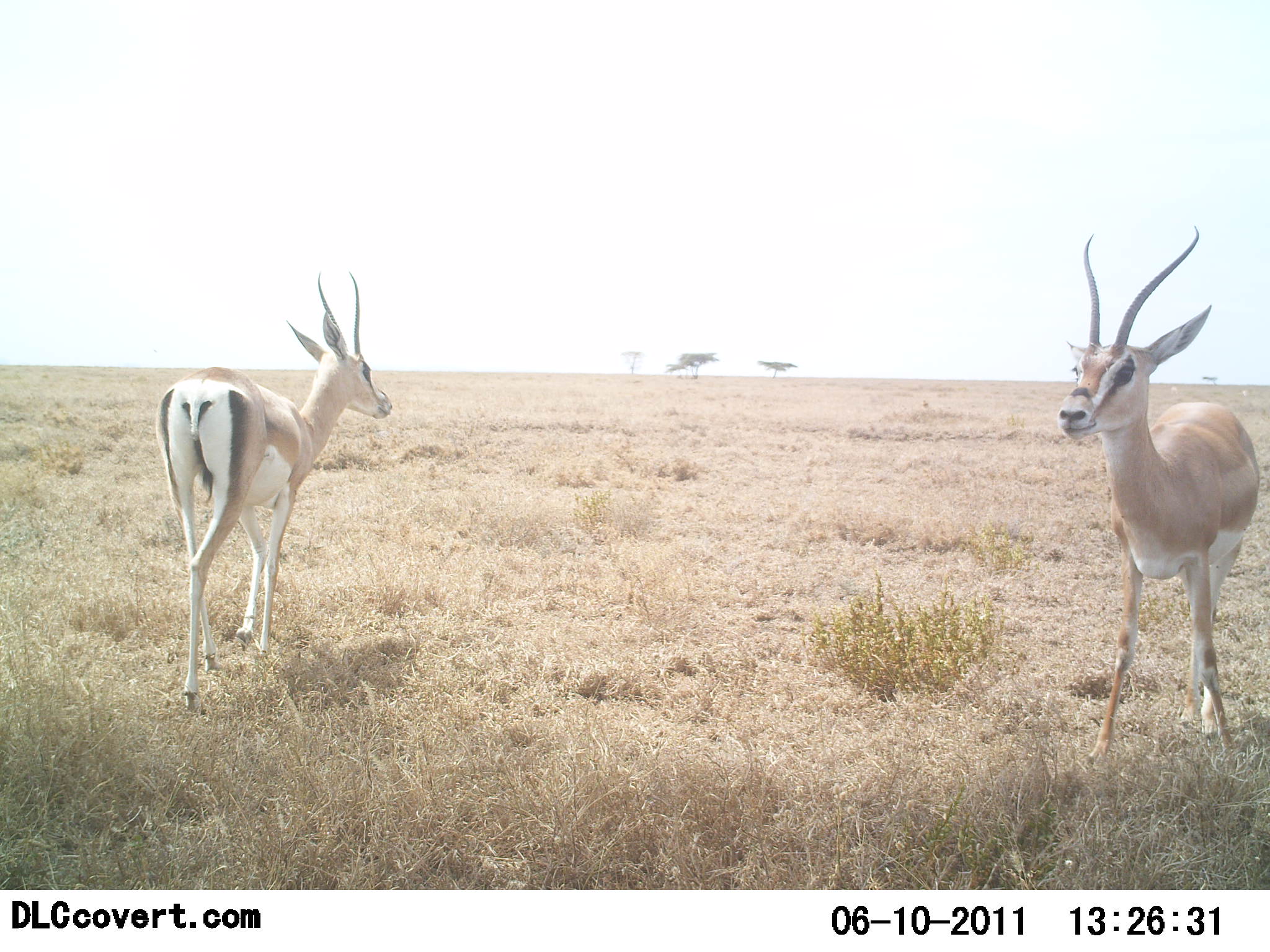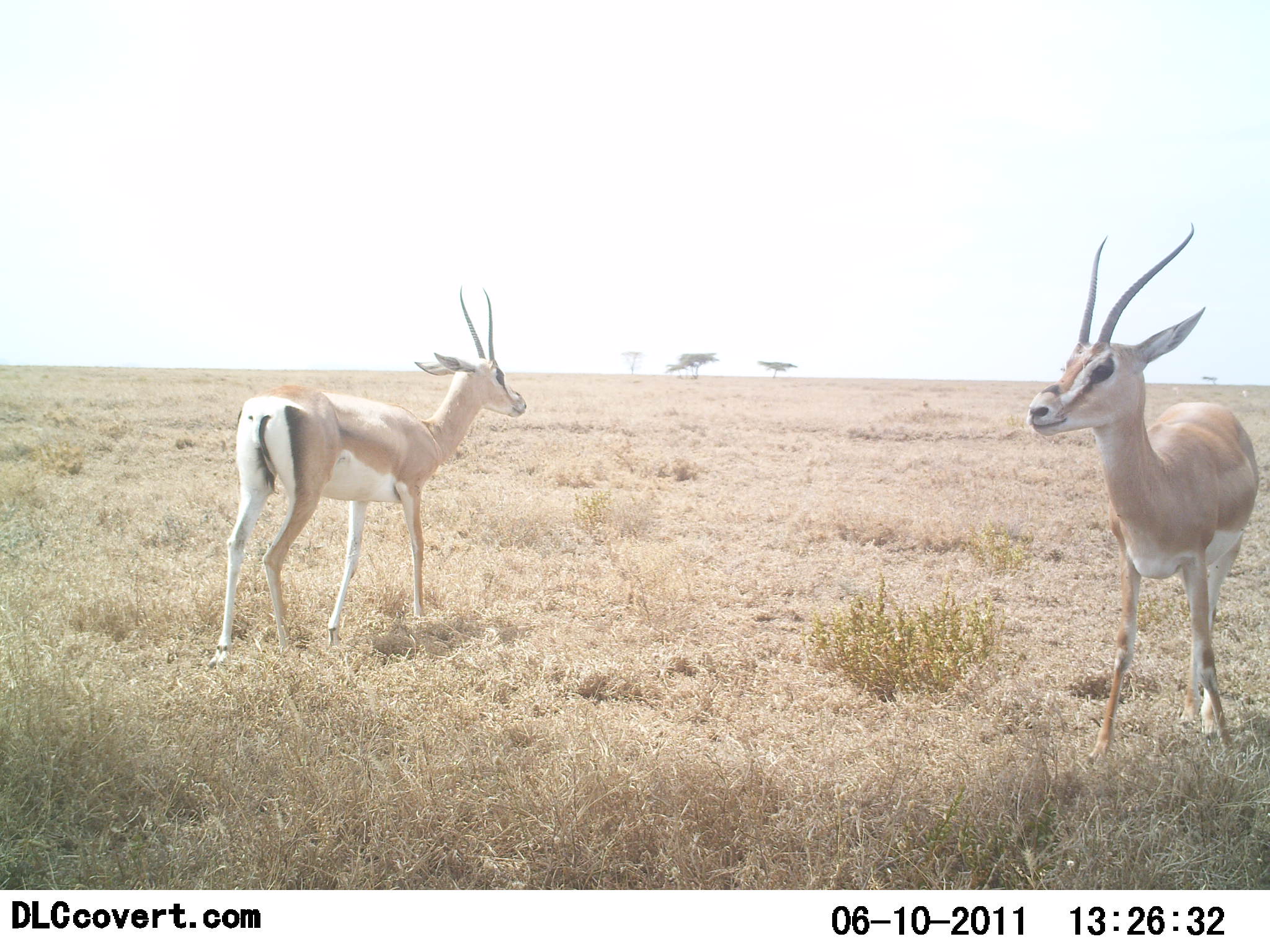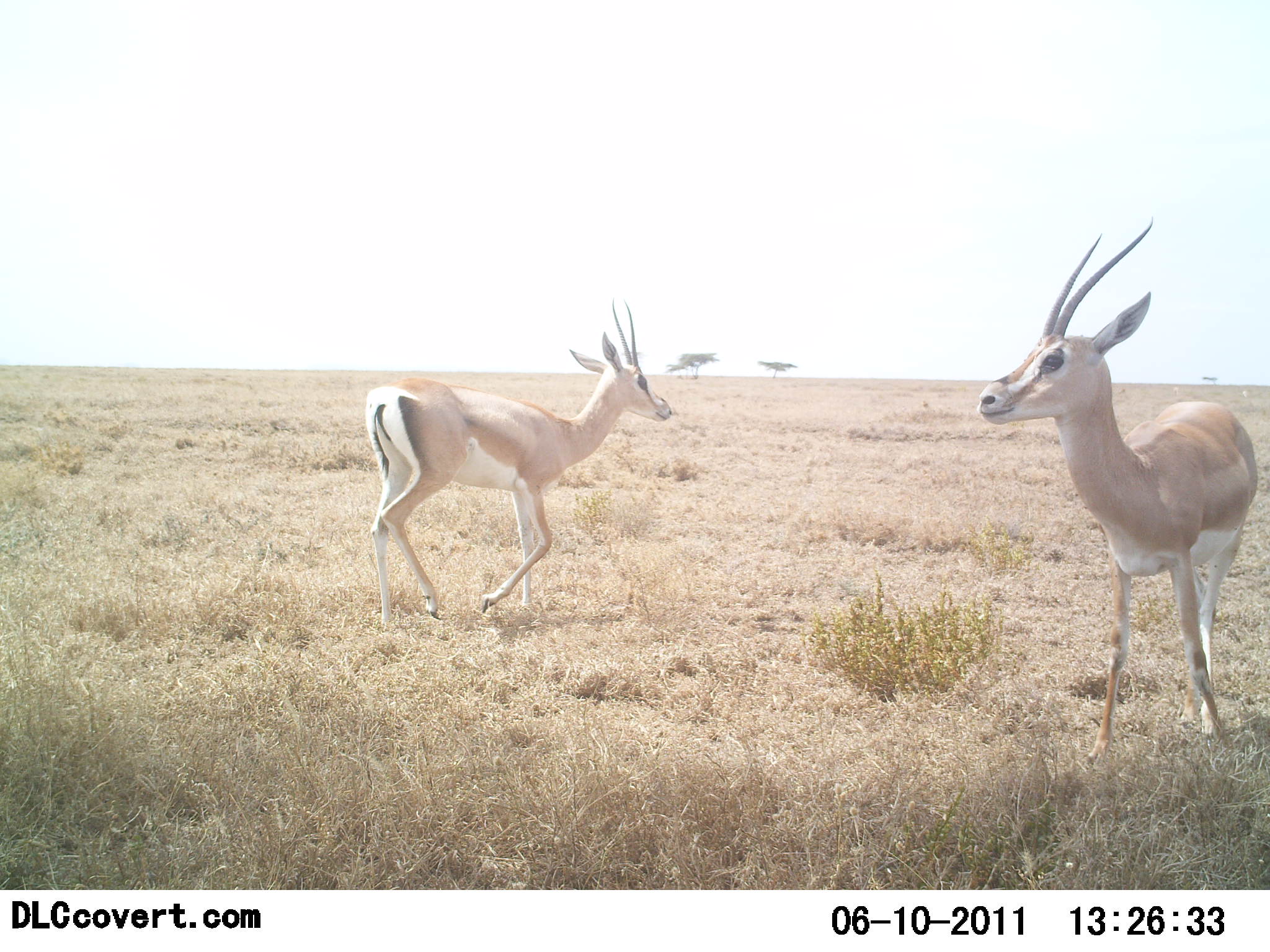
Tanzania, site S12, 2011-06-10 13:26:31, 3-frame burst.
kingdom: Animalia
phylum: Chordata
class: Mammalia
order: Artiodactyla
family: Bovidae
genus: Nanger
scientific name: Nanger granti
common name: grant's gazelle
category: gazellegrants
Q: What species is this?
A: Gazellegrants (grant's gazelle) (Nanger granti).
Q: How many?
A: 2.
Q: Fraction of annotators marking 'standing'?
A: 73%.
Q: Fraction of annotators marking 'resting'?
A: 0%.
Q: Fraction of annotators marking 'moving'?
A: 91%.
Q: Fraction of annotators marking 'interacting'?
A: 18%.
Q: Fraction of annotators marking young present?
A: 0%.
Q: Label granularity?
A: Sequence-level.